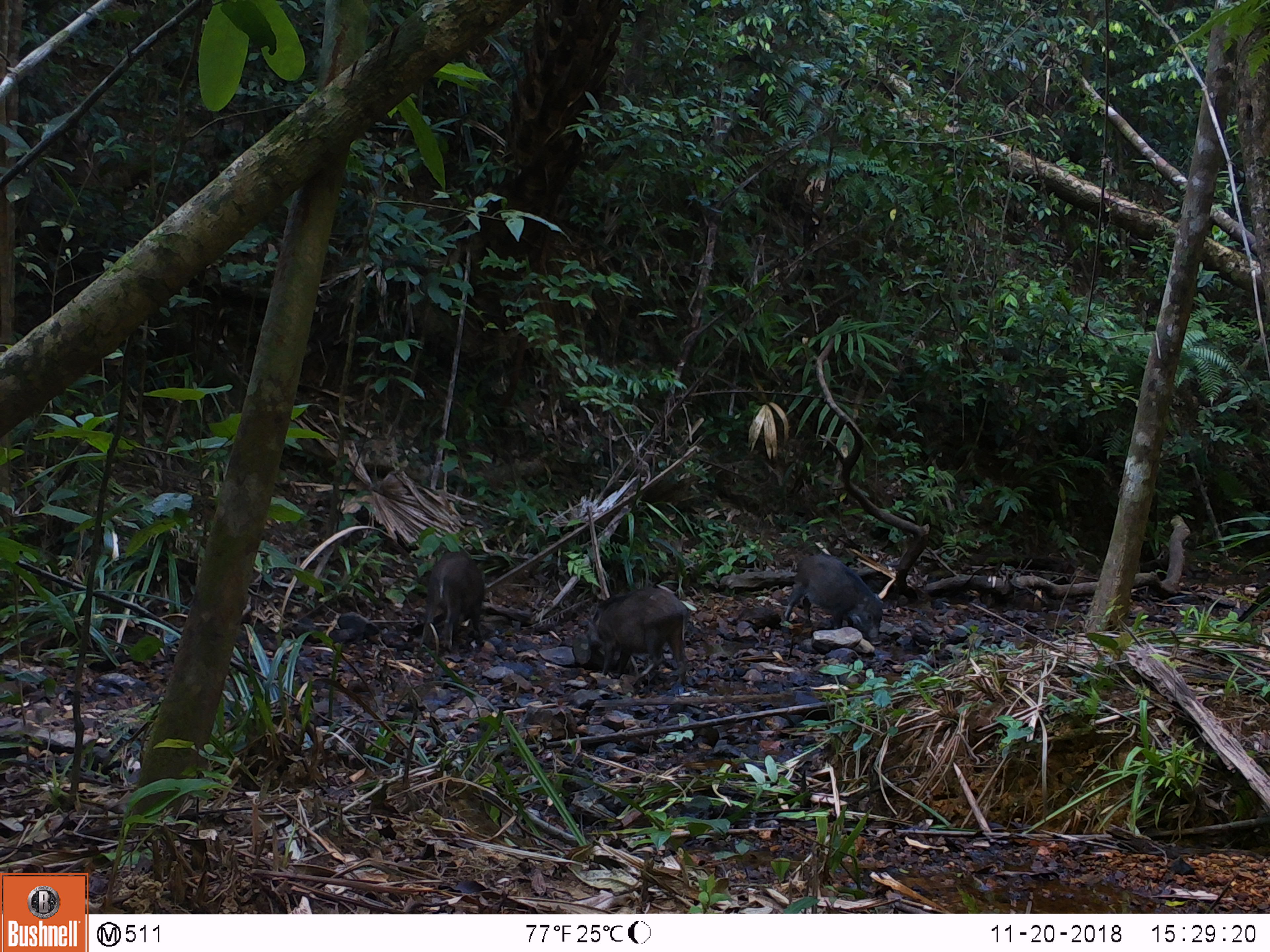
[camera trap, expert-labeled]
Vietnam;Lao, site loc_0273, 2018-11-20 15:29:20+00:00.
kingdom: Animalia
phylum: Chordata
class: Mammalia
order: Artiodactyla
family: Suidae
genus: Sus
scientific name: Sus scrofa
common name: eurasian wild pig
Eurasian wild pig (Sus scrofa). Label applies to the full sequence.